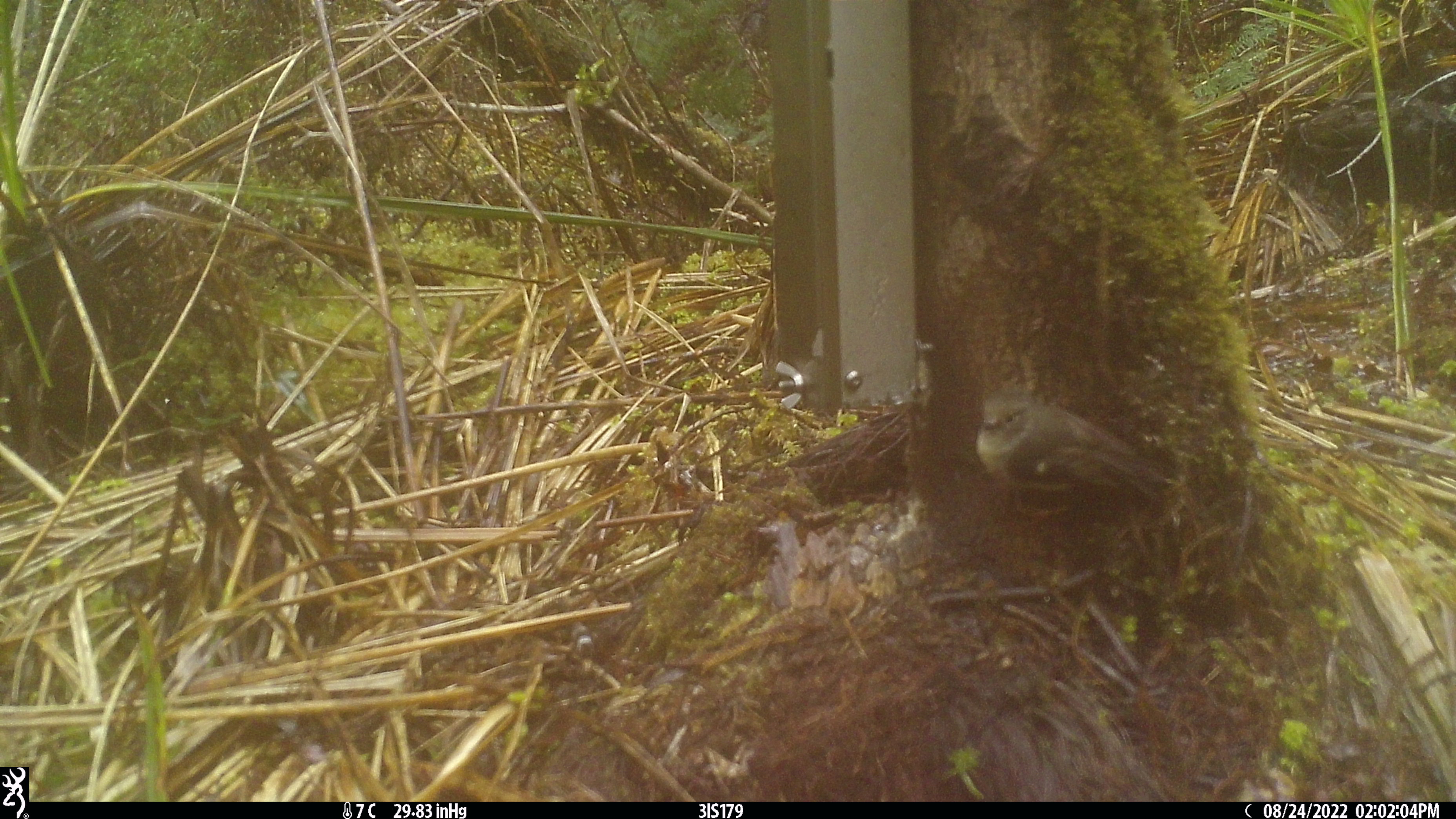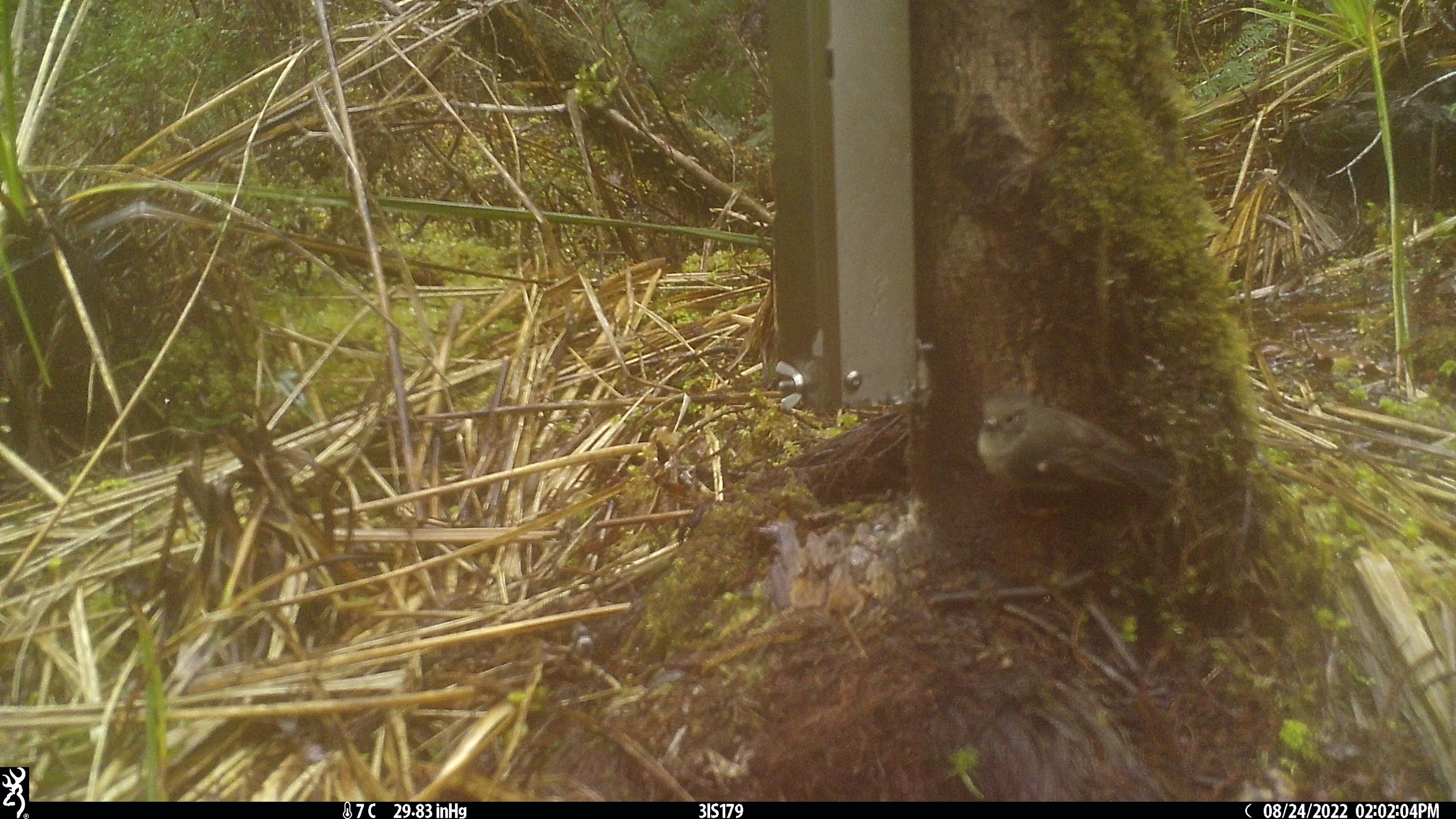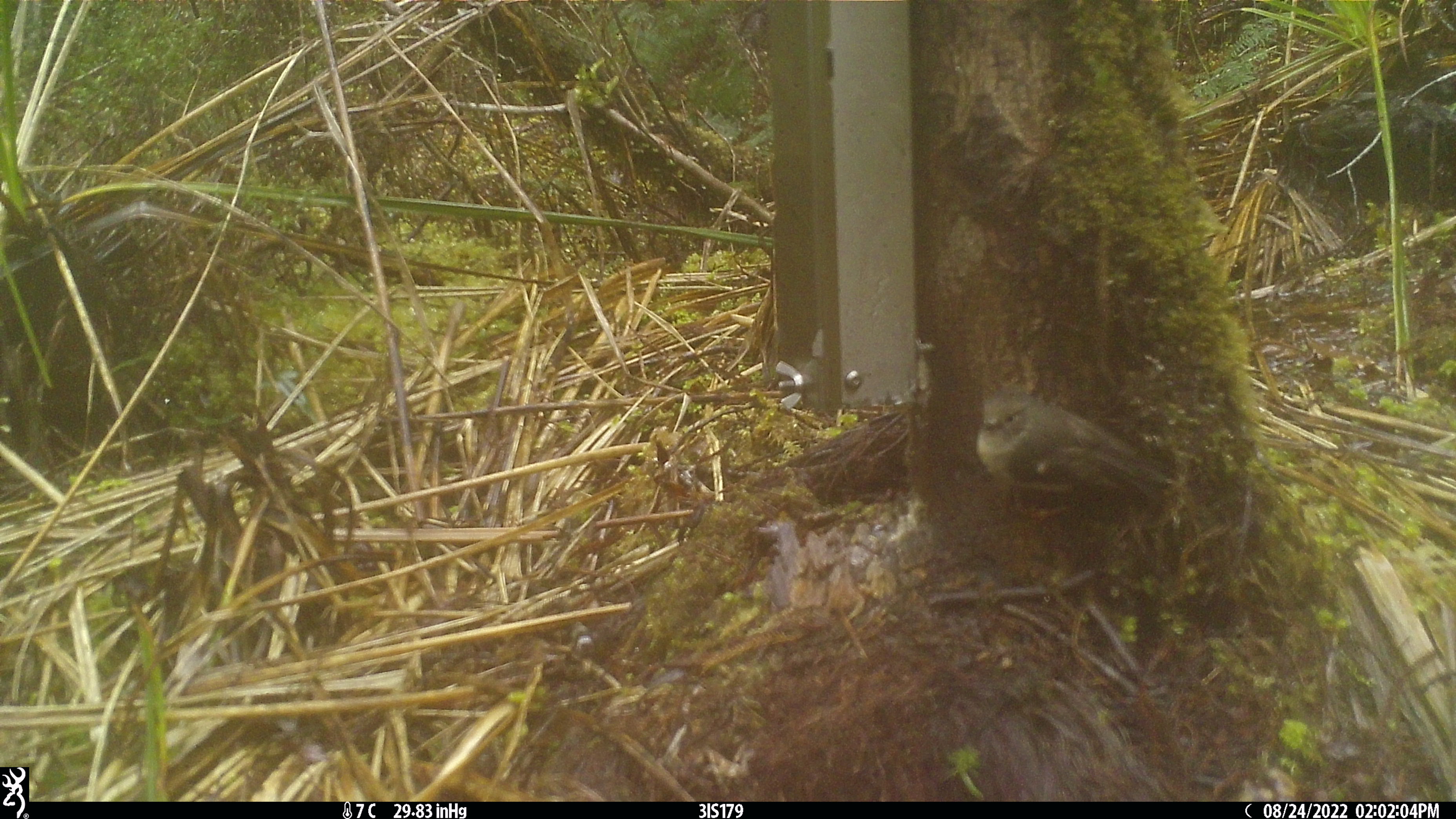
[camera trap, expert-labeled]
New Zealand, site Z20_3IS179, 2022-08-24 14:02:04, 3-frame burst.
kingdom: Animalia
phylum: Chordata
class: Aves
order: Passeriformes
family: Petroicidae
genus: Petroica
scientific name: Petroica macrocephala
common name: tomtit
Tomtit (Petroica macrocephala).